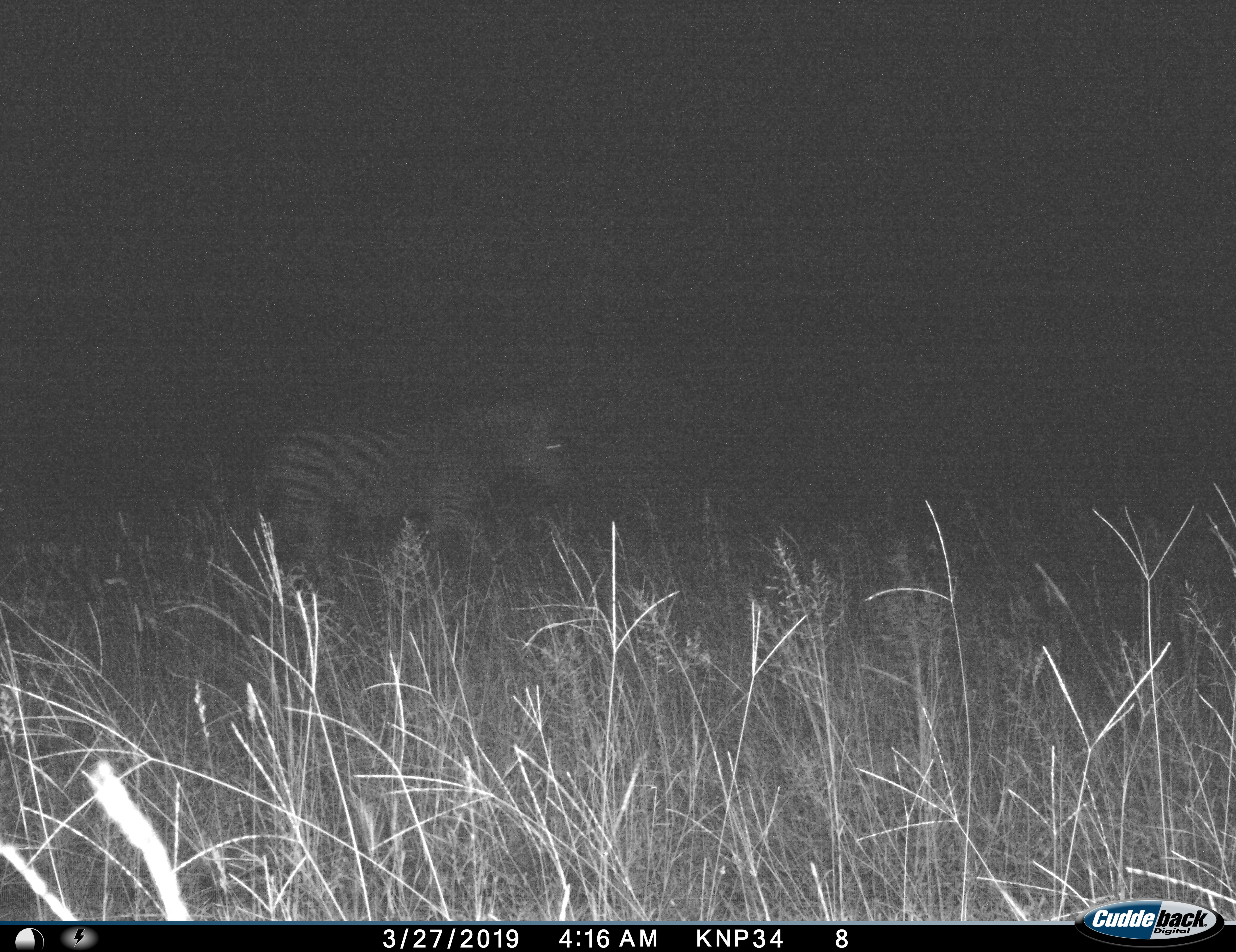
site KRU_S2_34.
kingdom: Animalia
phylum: Chordata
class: Mammalia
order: Perissodactyla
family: Equidae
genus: Equus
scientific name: Equus quagga burchellii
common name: burchell's zebra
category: zebraburchells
Zebraburchells (burchell's zebra) (Equus quagga burchellii), count 1. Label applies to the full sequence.